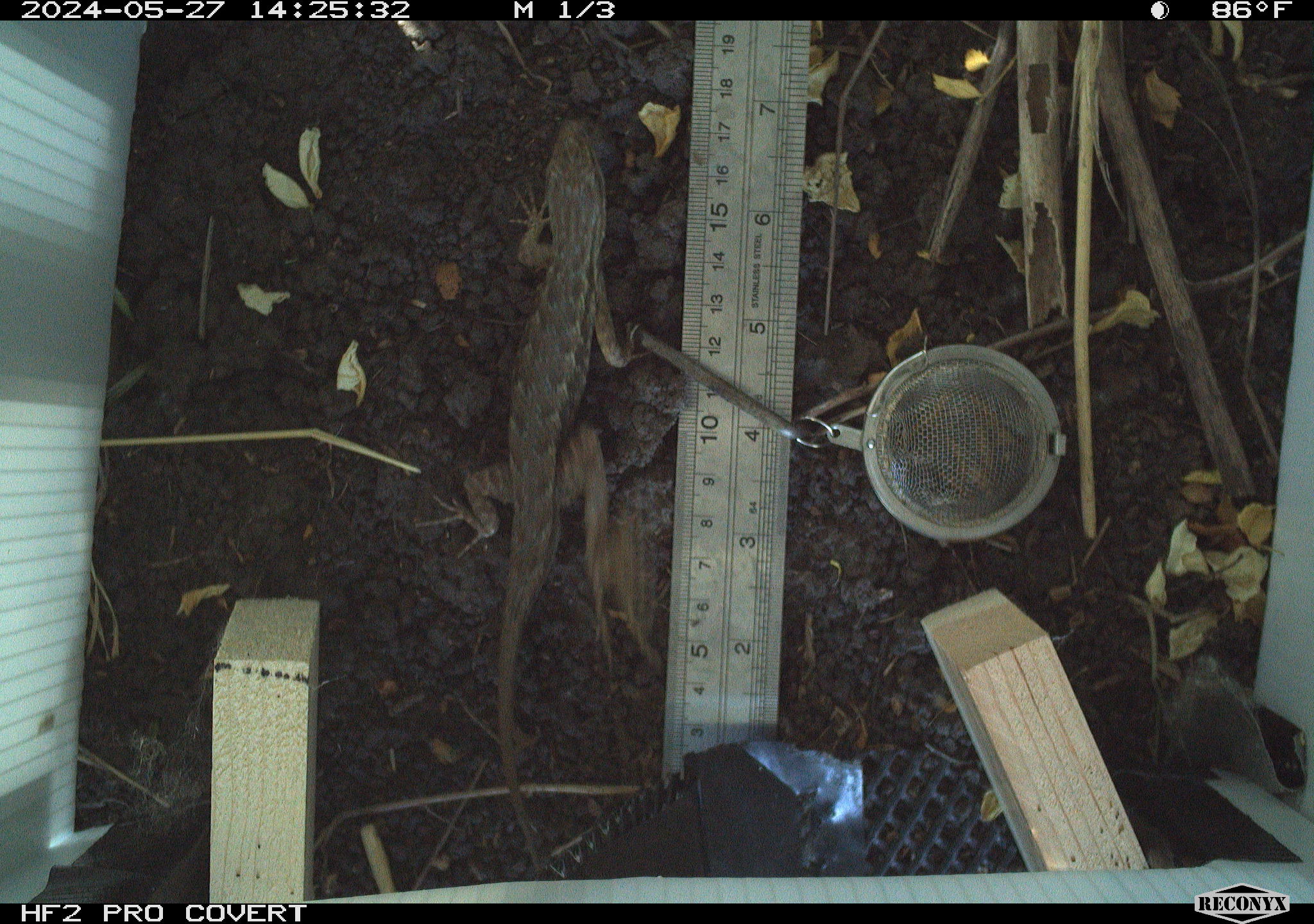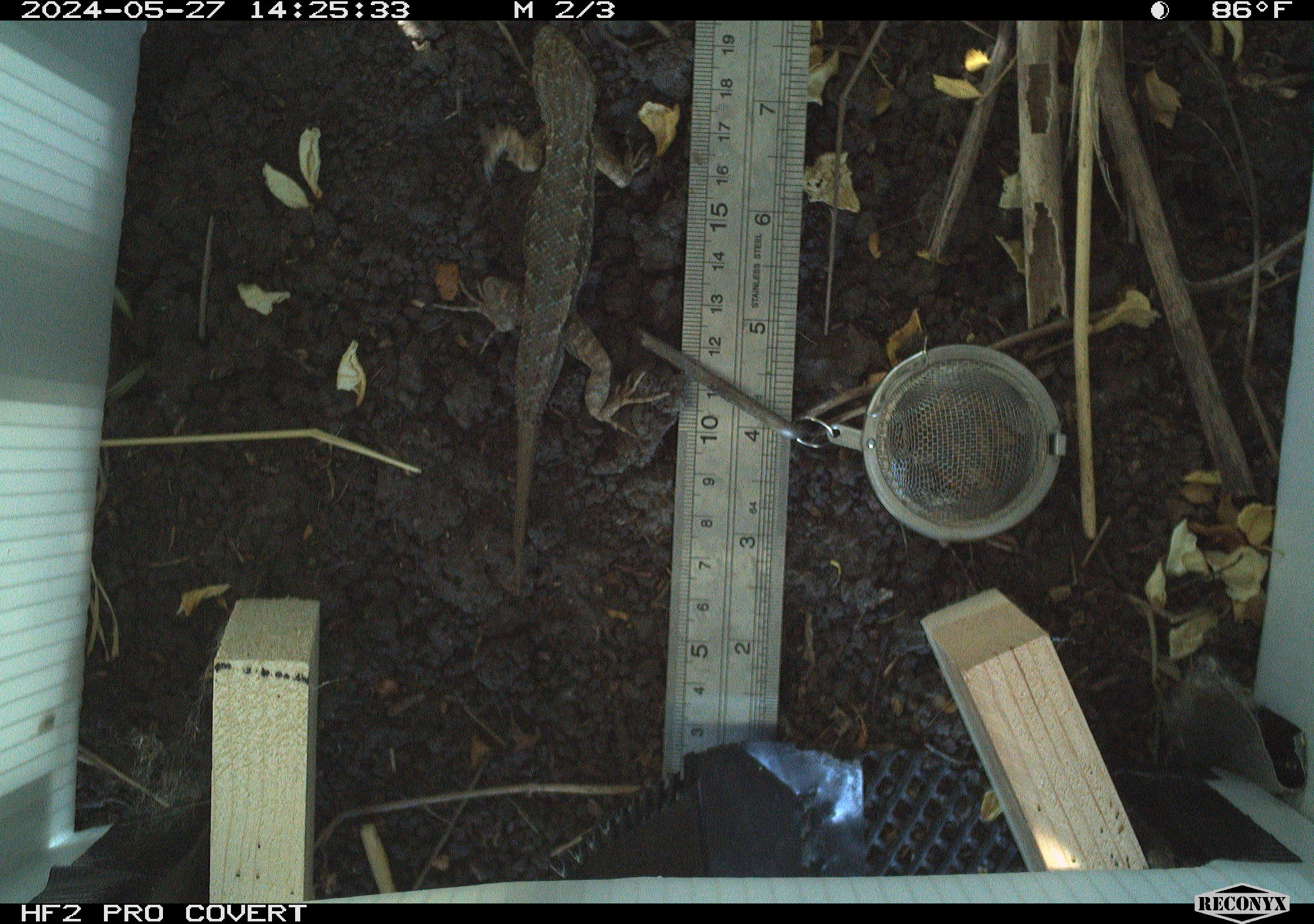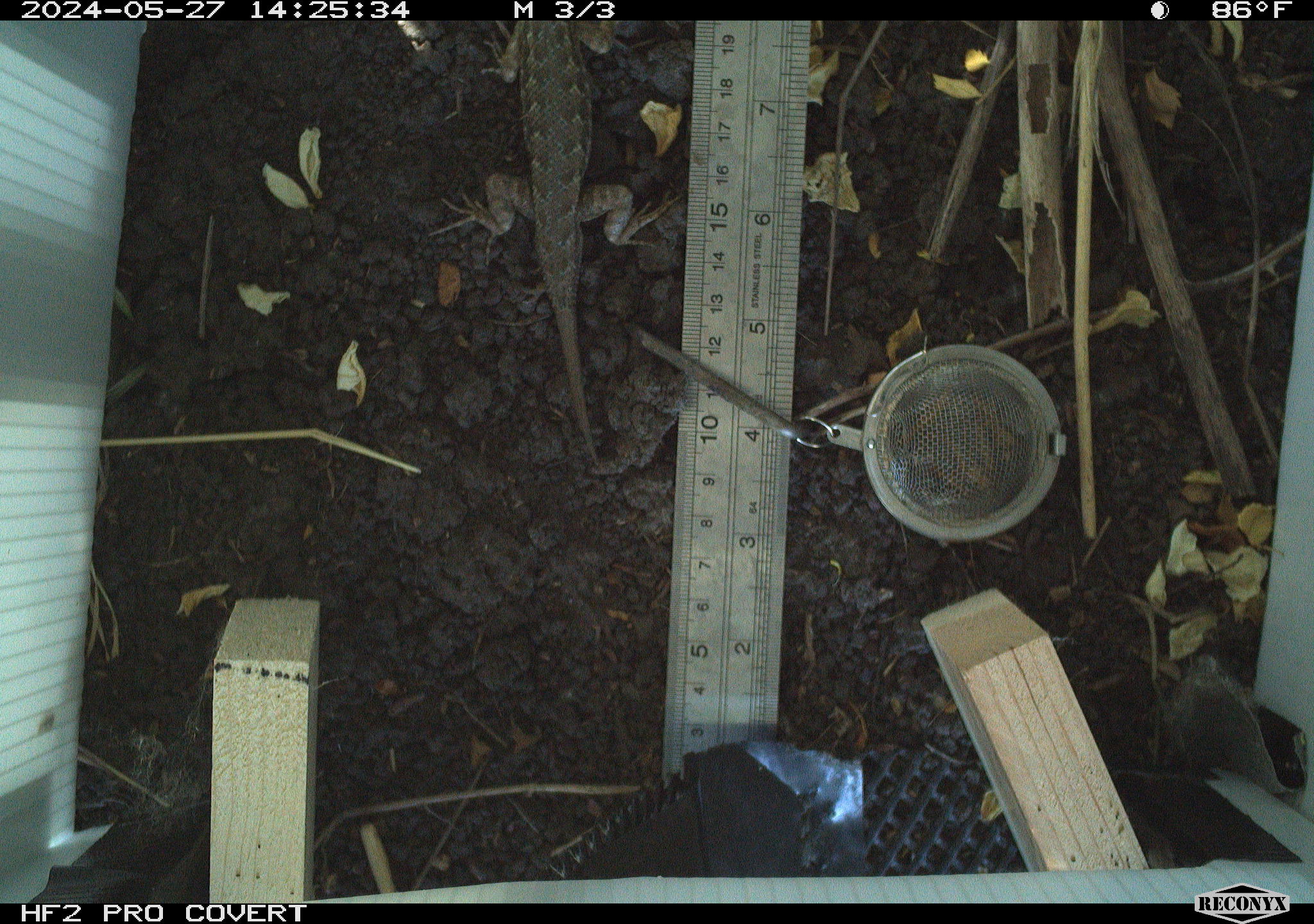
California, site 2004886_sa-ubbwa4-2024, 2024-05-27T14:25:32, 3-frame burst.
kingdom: Animalia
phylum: Chordata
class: Reptilia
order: Squamata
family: Phrynosomatidae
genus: Sceloporus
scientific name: Sceloporus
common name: spiny lizards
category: sceloporus species